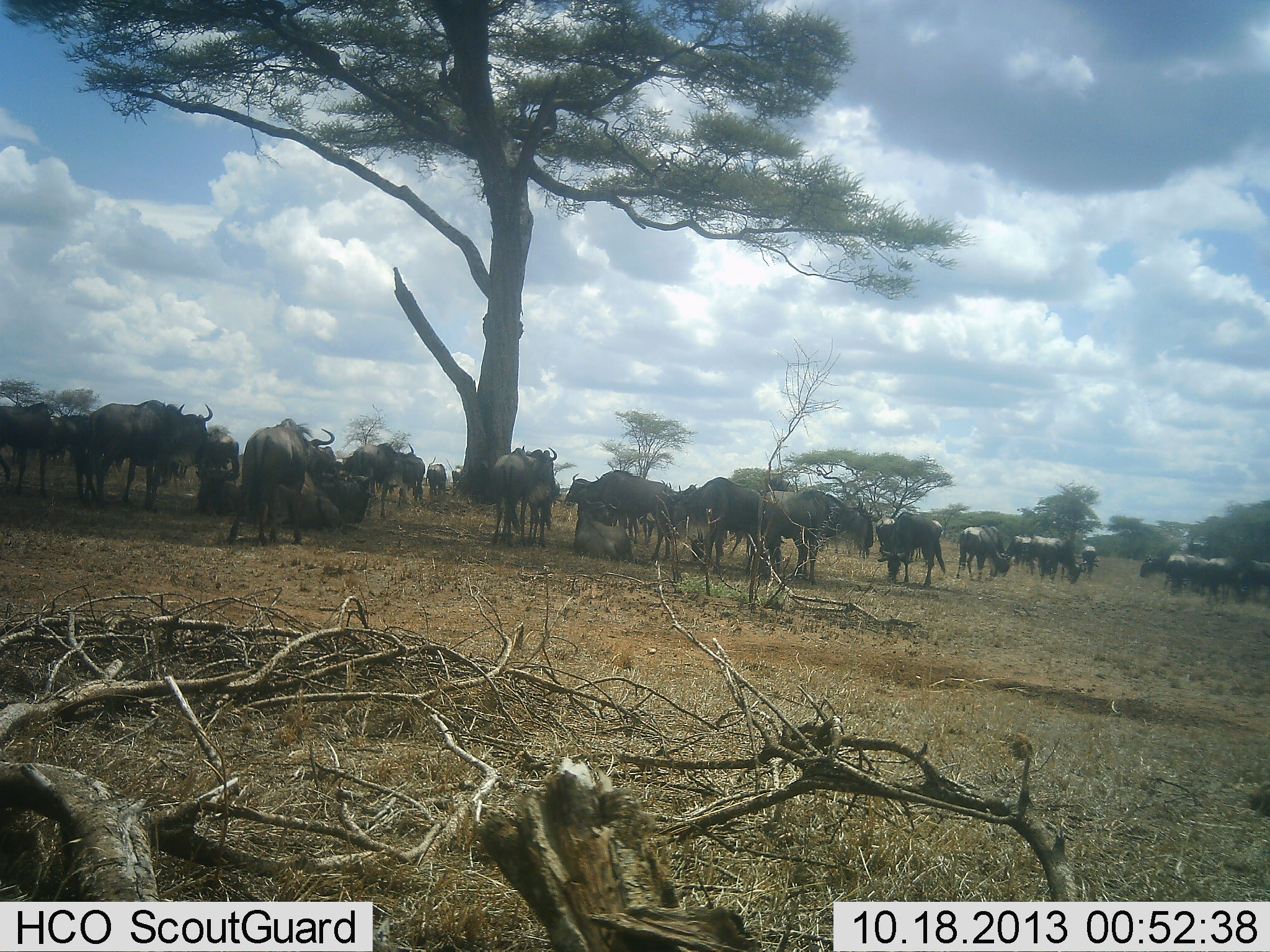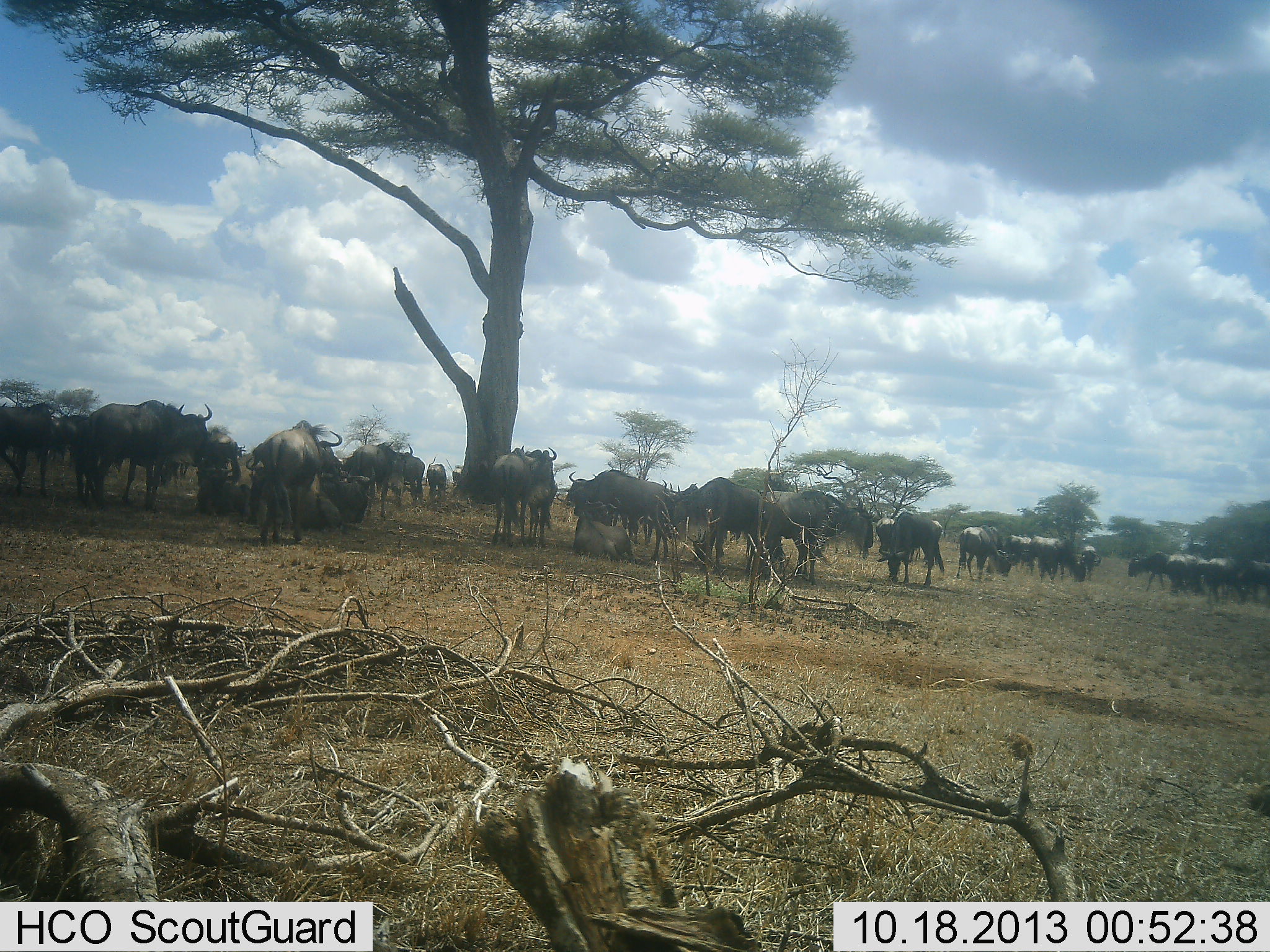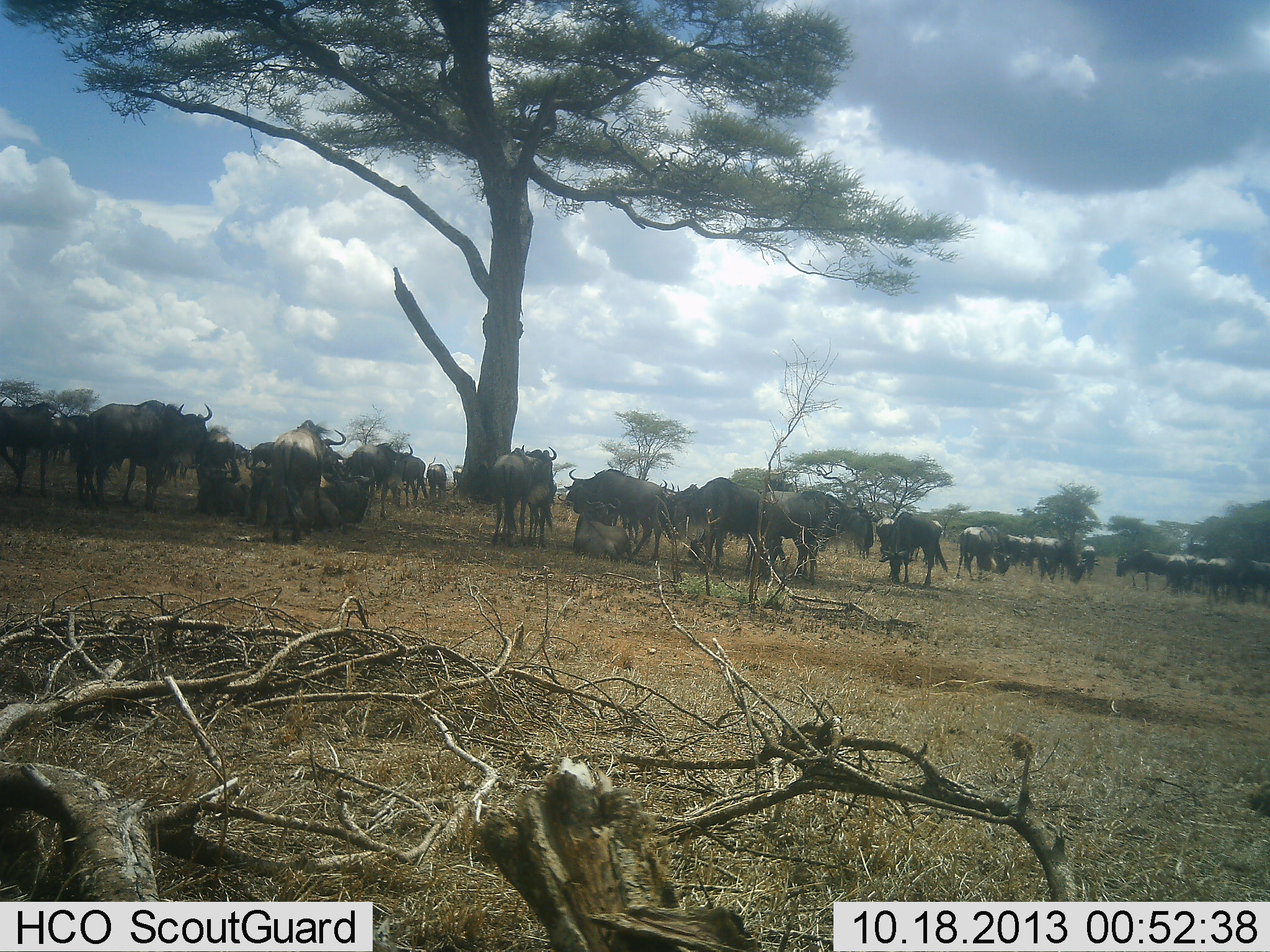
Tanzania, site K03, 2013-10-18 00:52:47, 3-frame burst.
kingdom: Animalia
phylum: Chordata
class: Mammalia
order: Artiodactyla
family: Bovidae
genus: Connochaetes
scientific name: Connochaetes taurinus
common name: blue wildebeest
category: wildebeest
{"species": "wildebeest (blue wildebeest) (Connochaetes taurinus)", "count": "11-50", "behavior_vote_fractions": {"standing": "100%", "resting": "10%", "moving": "40%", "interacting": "10%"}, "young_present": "0%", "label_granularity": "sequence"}